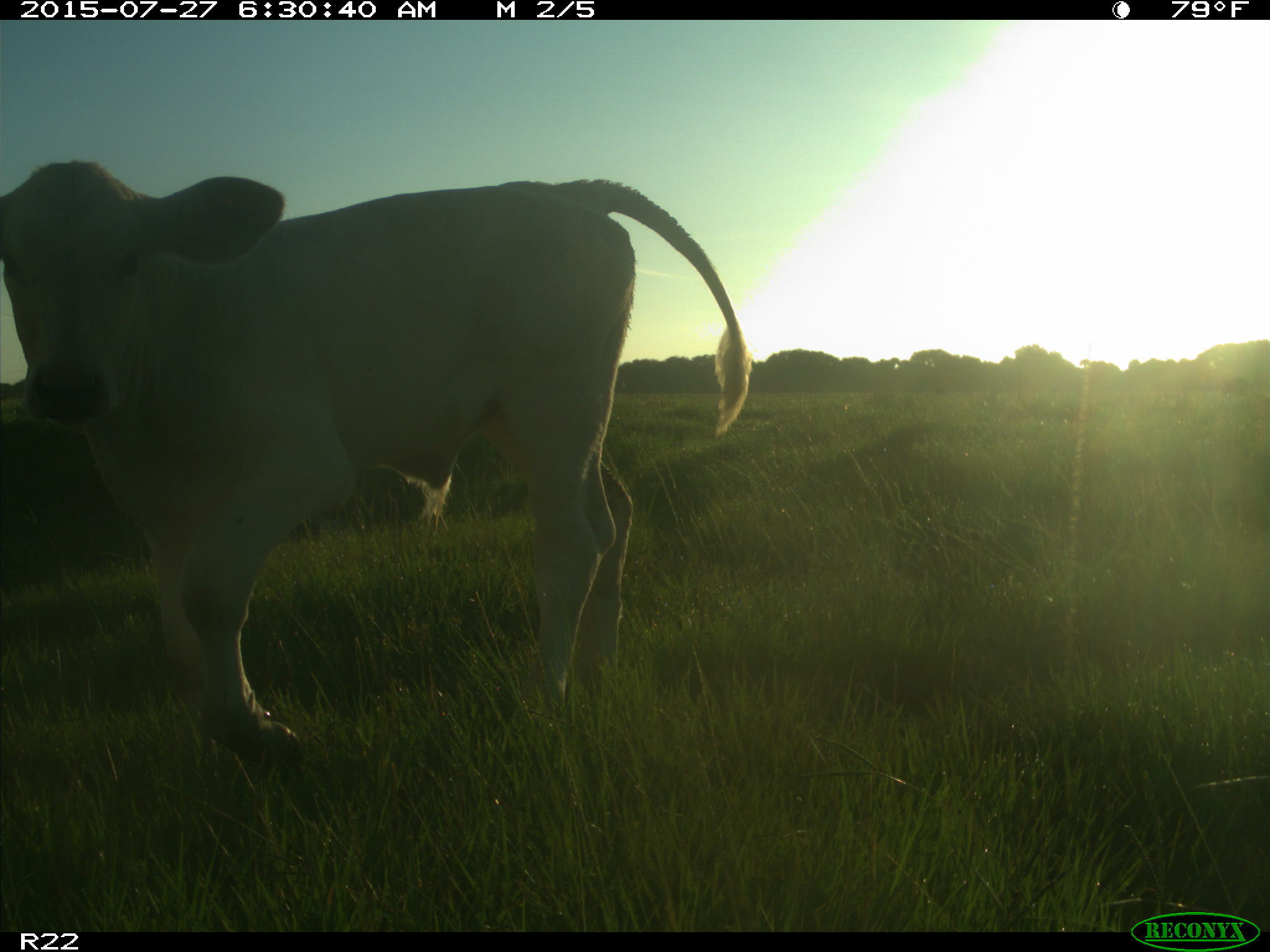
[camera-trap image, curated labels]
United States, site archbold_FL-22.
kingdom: Animalia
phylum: Chordata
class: Mammalia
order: Artiodactyla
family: Bovidae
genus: Bos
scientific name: Bos taurus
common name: domestic cow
Bos taurus (domestic cow).